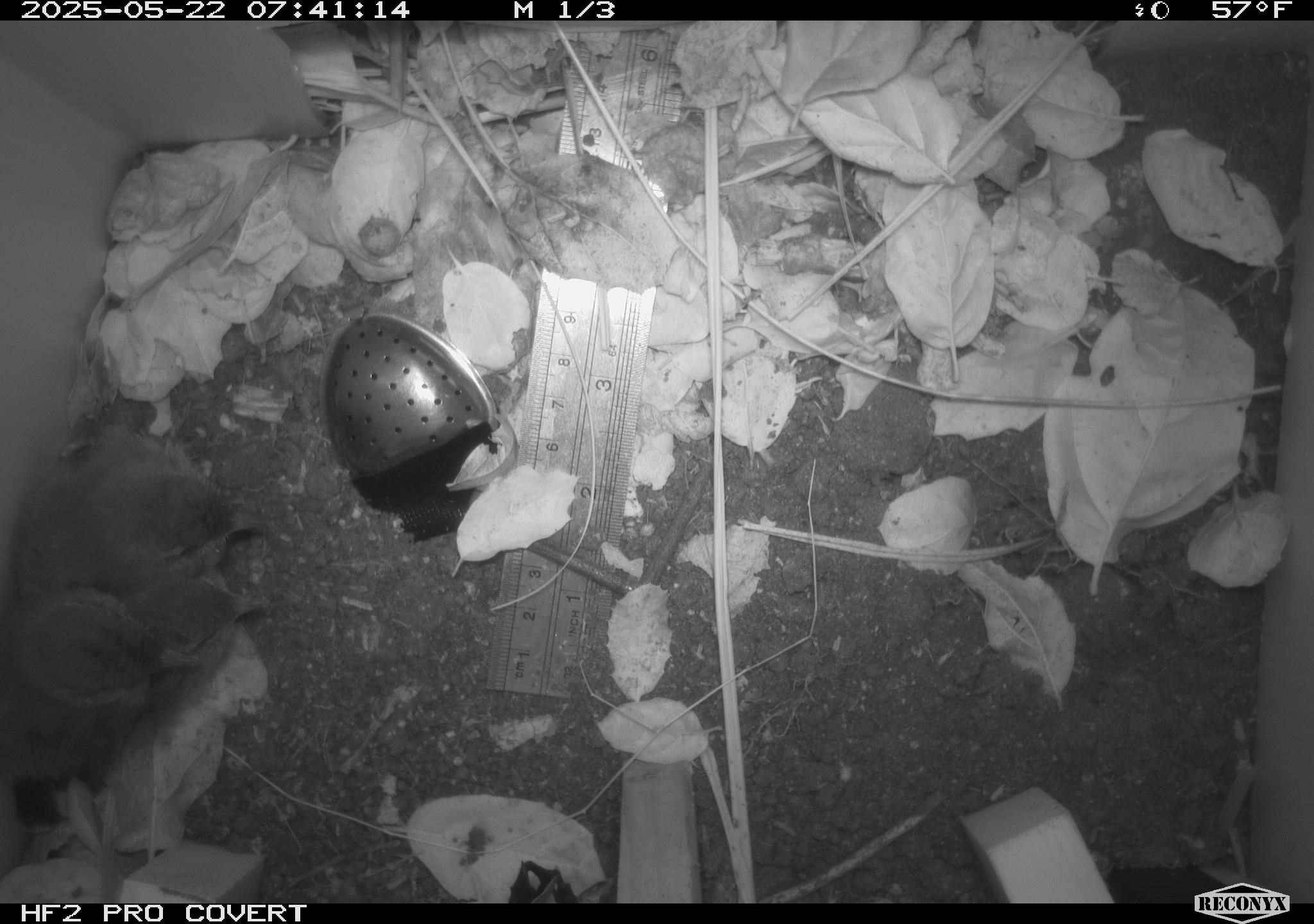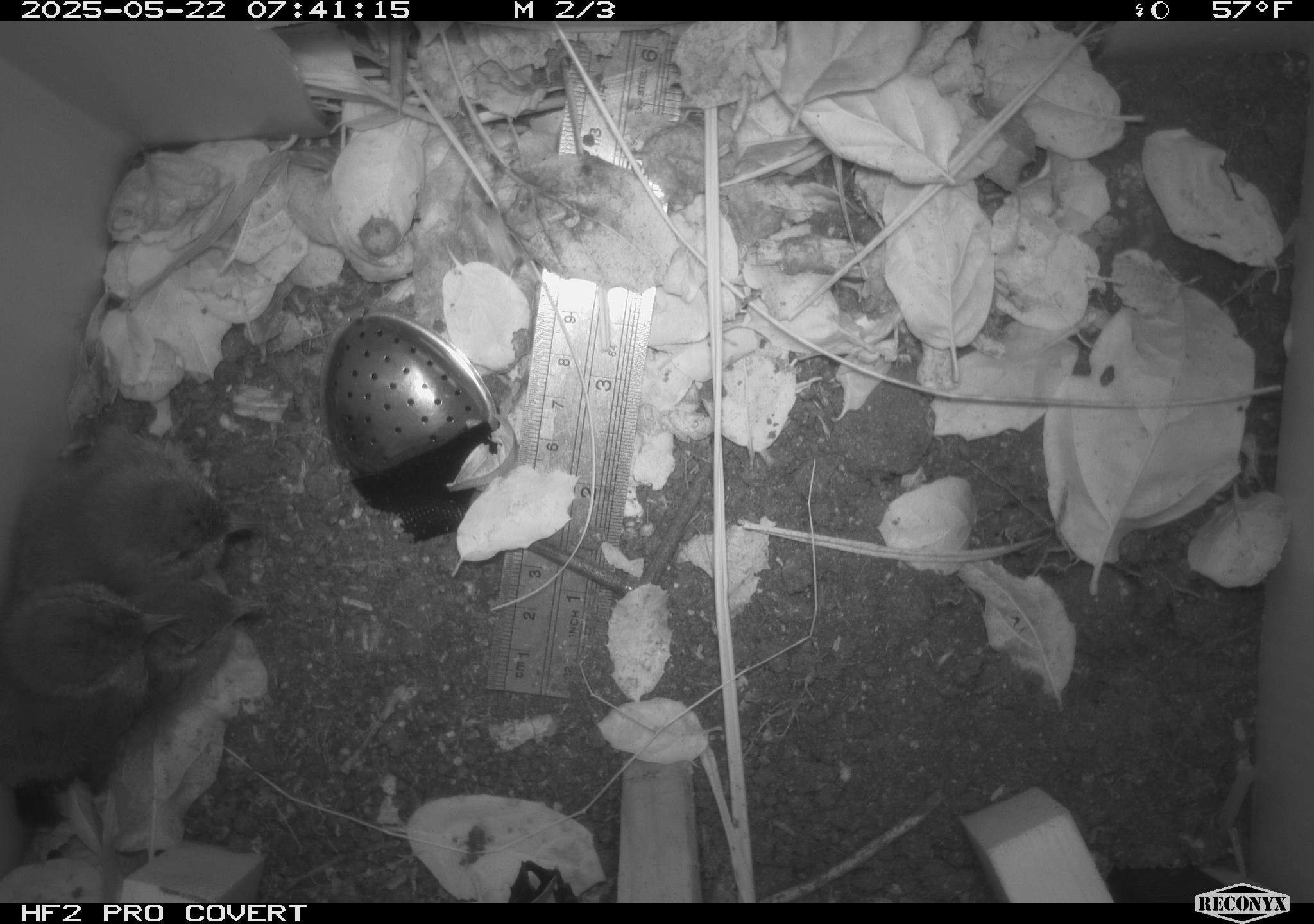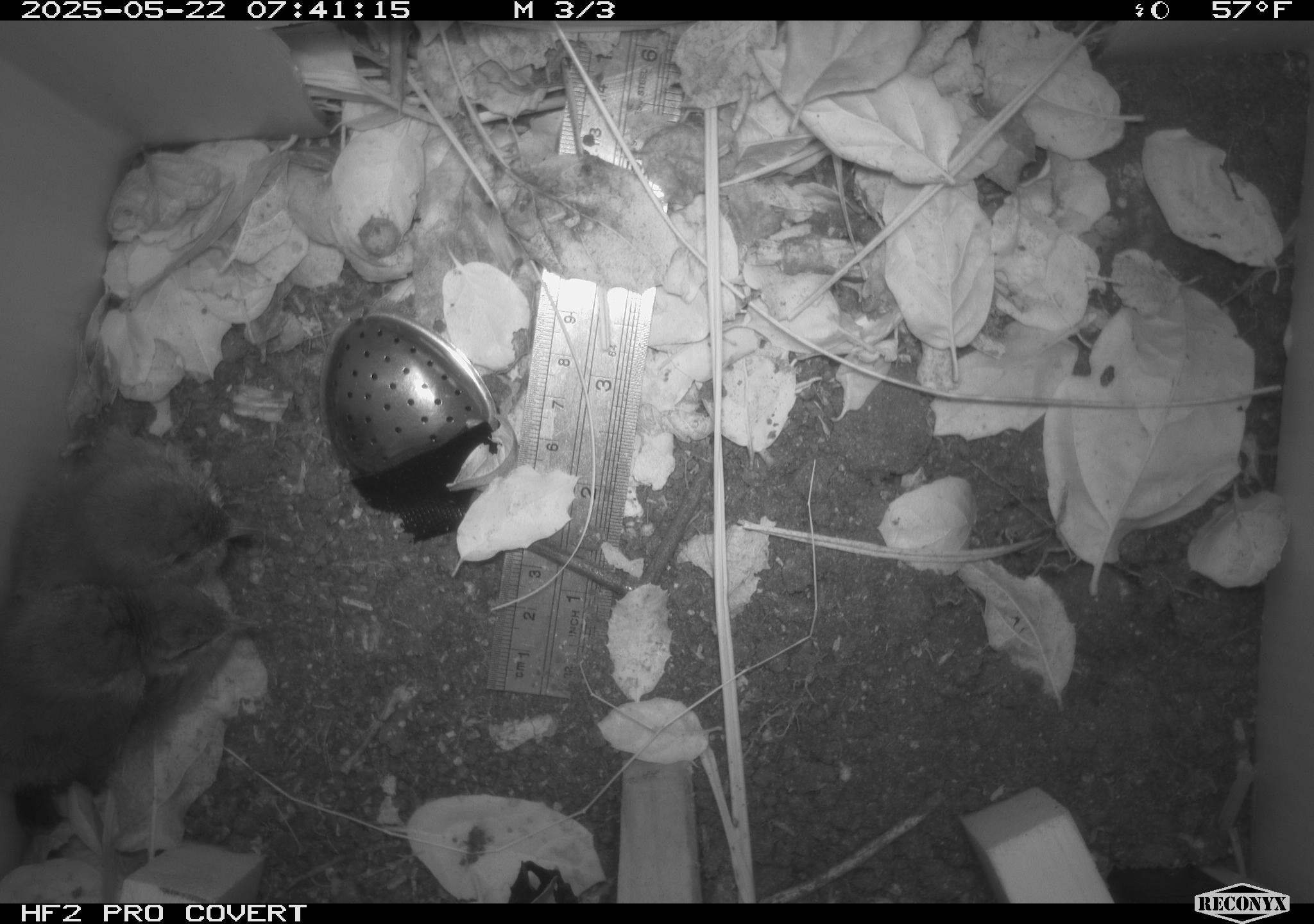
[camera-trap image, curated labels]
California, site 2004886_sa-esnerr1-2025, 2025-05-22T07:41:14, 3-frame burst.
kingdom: Animalia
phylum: Chordata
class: Aves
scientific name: Aves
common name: bird